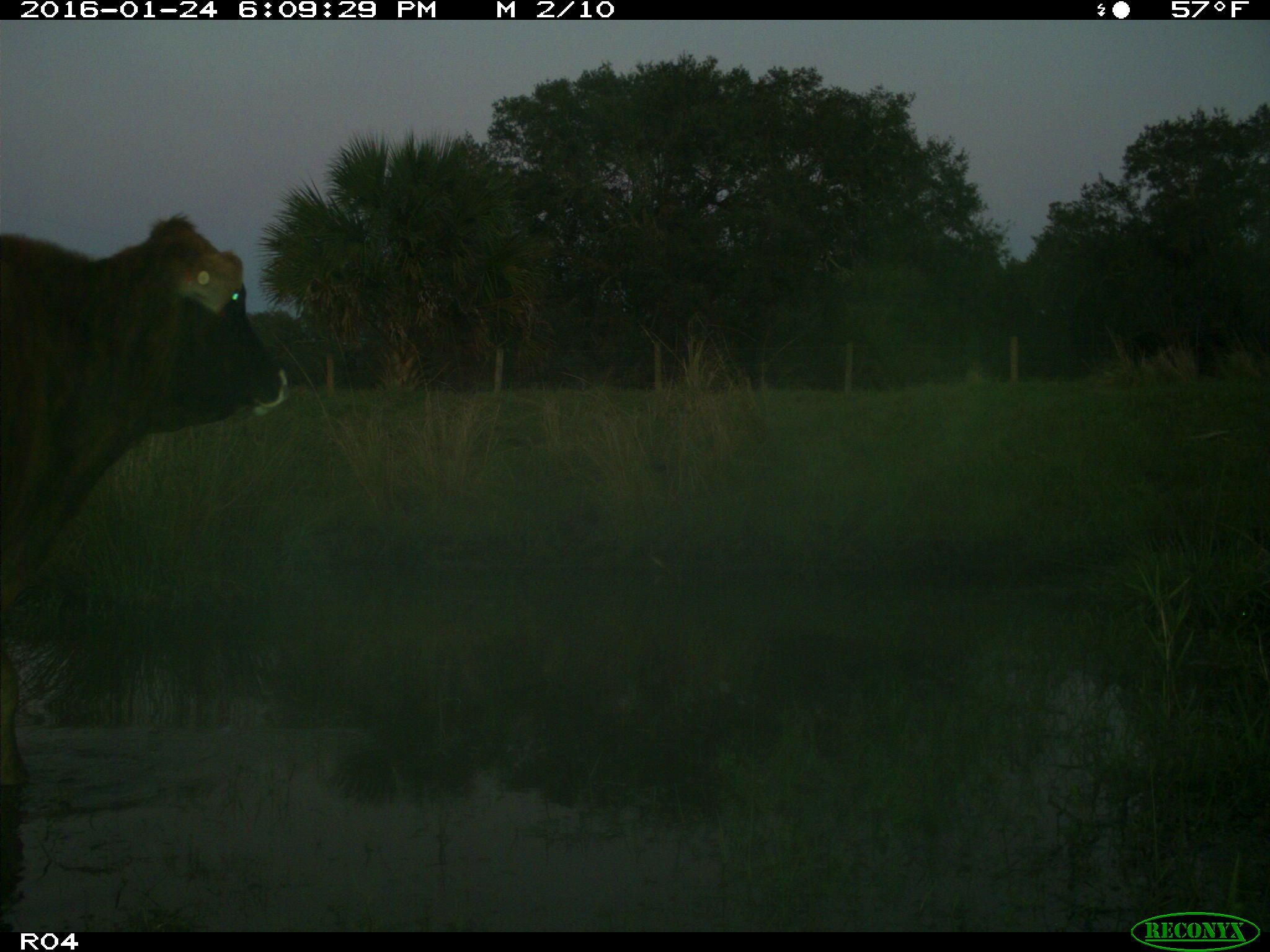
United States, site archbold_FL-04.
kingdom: Animalia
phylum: Chordata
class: Mammalia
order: Artiodactyla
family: Bovidae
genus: Bos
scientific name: Bos taurus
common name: domestic cow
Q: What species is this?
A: Bos taurus (domestic cow).